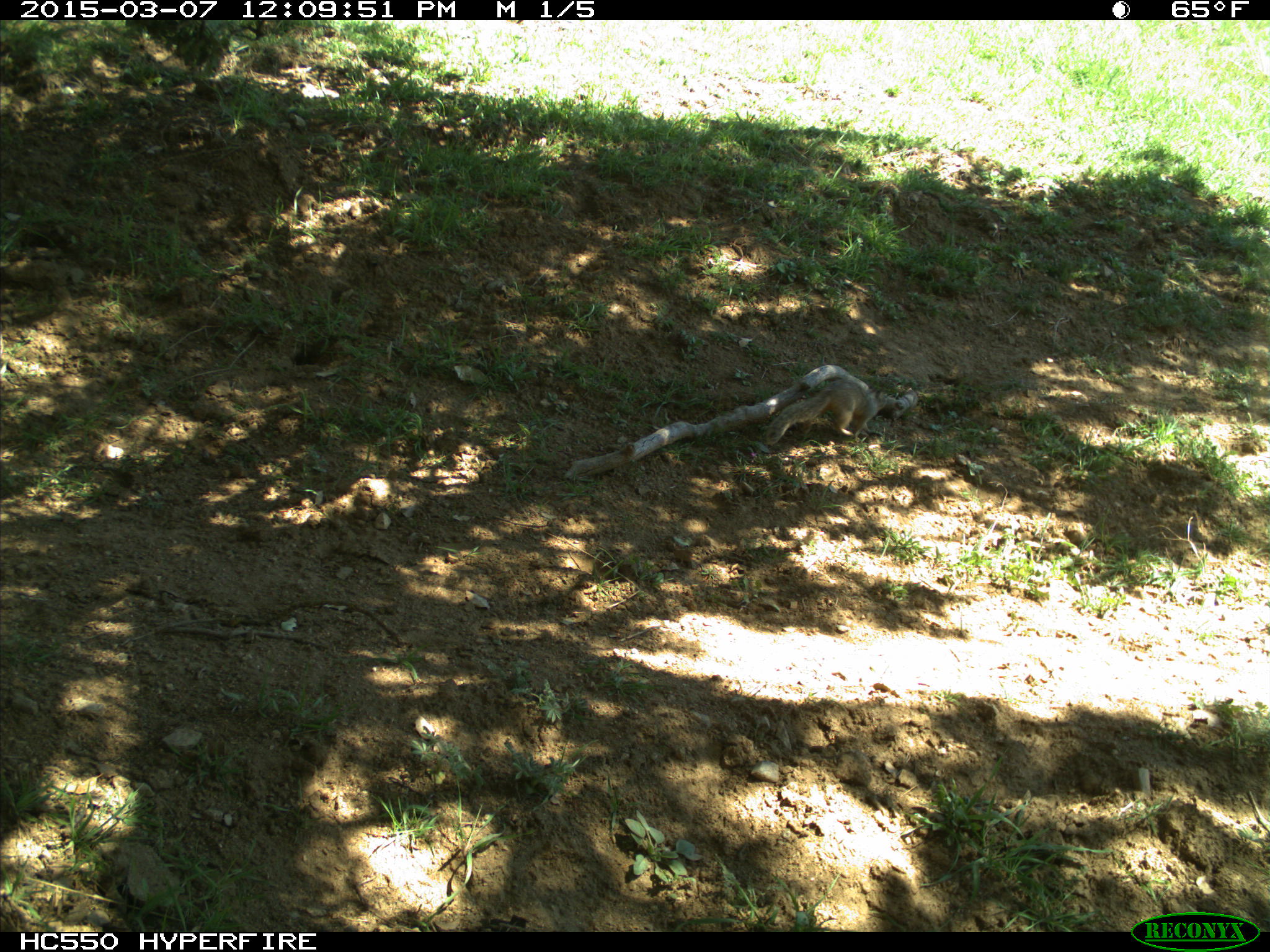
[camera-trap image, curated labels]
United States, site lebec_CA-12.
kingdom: Animalia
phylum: Chordata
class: Mammalia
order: Rodentia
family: Sciuridae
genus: Otospermophilus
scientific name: Otospermophilus beecheyi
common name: california ground squirrel